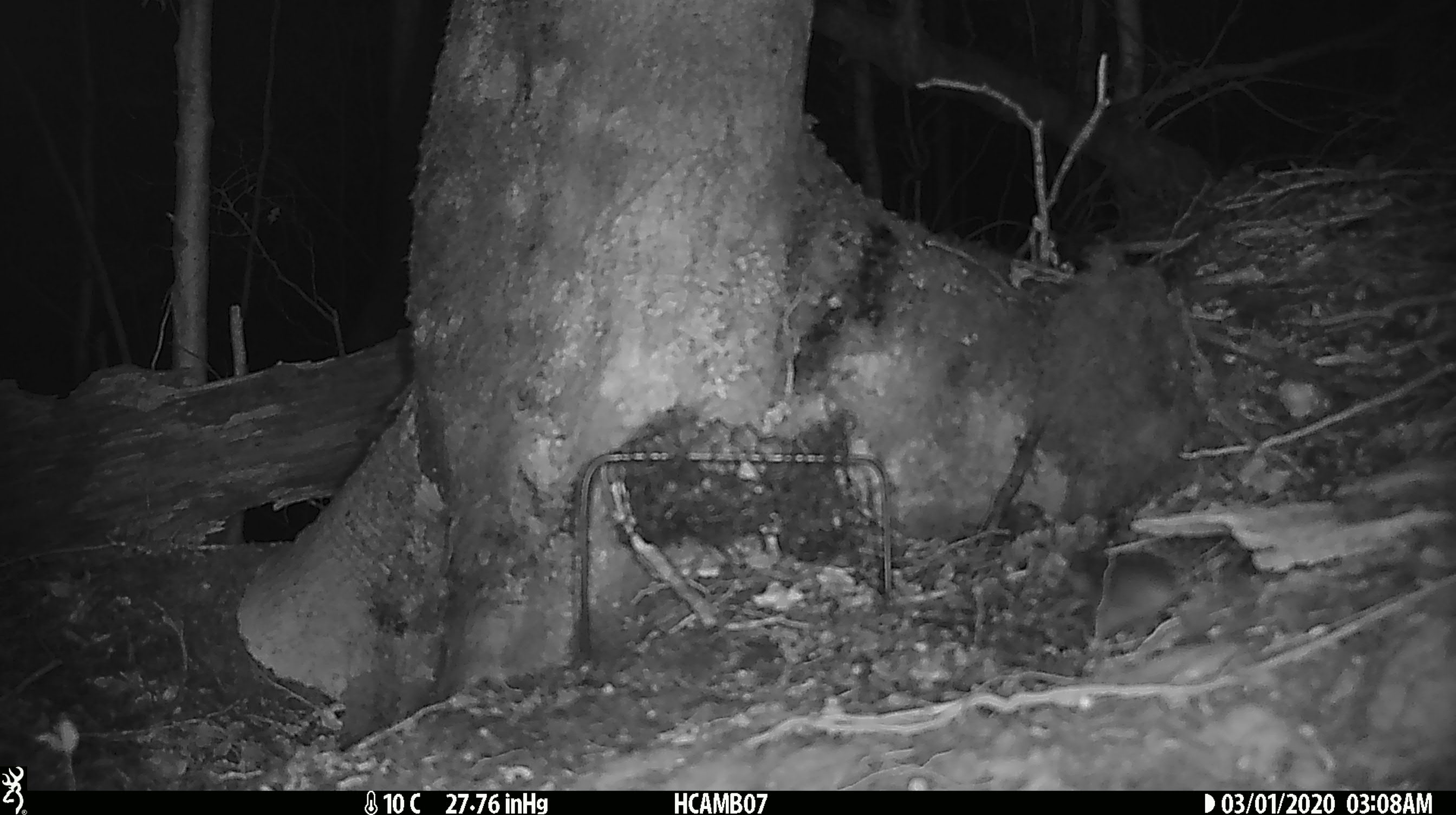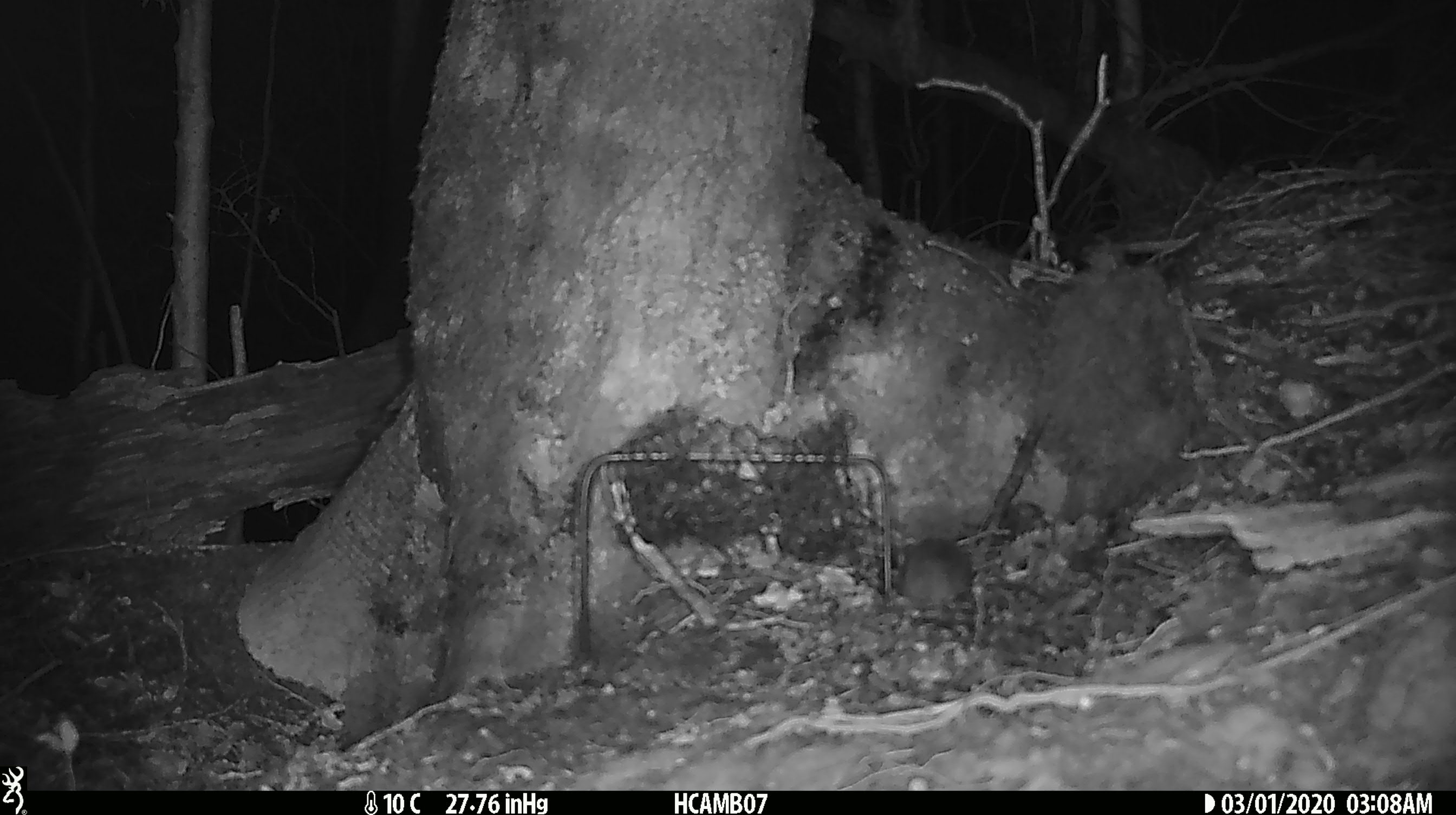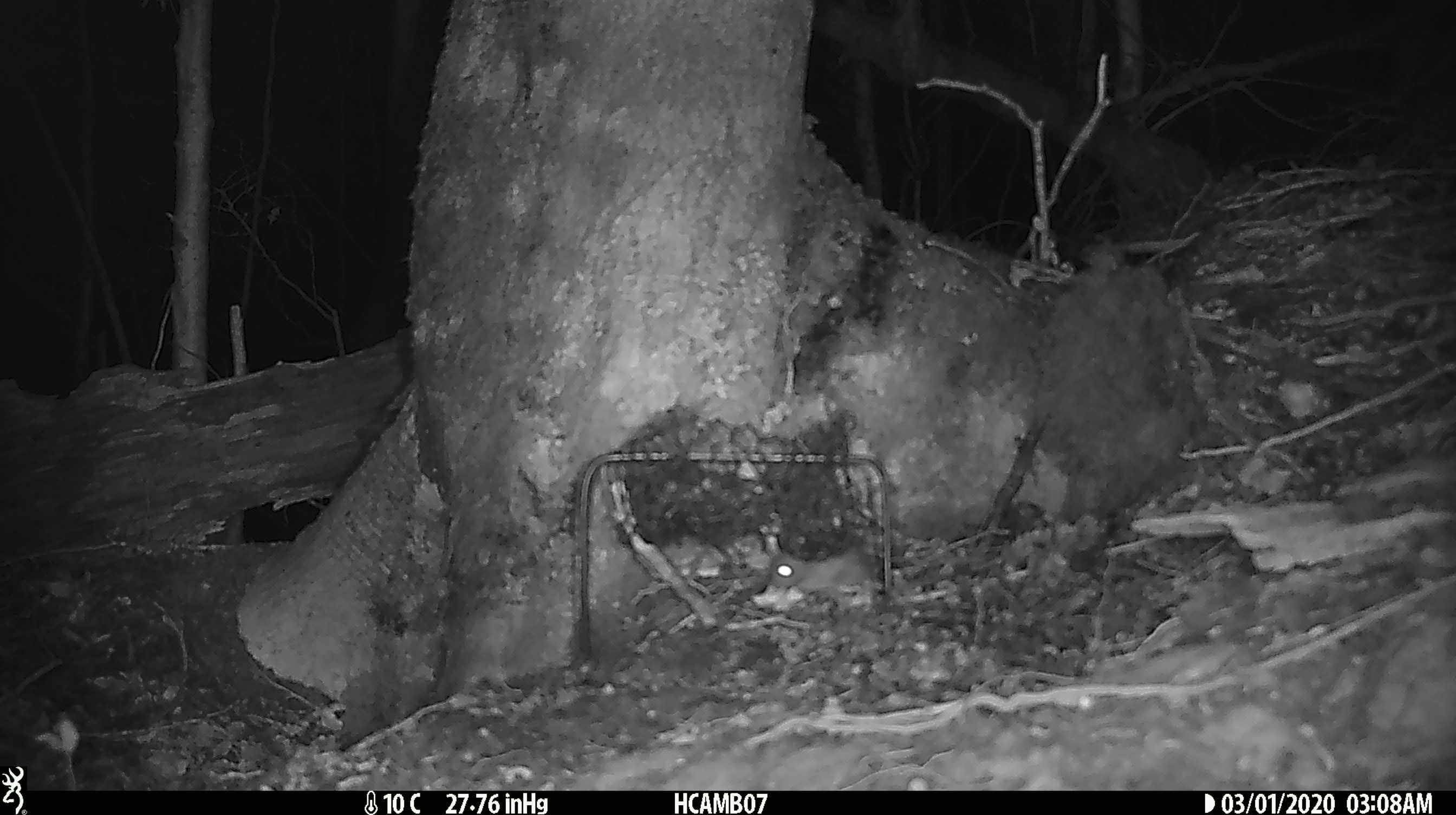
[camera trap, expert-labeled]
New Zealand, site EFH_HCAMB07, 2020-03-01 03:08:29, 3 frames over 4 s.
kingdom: Animalia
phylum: Chordata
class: Mammalia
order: Rodentia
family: Muridae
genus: Mus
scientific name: Mus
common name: mouse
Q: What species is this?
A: Mouse (Mus).